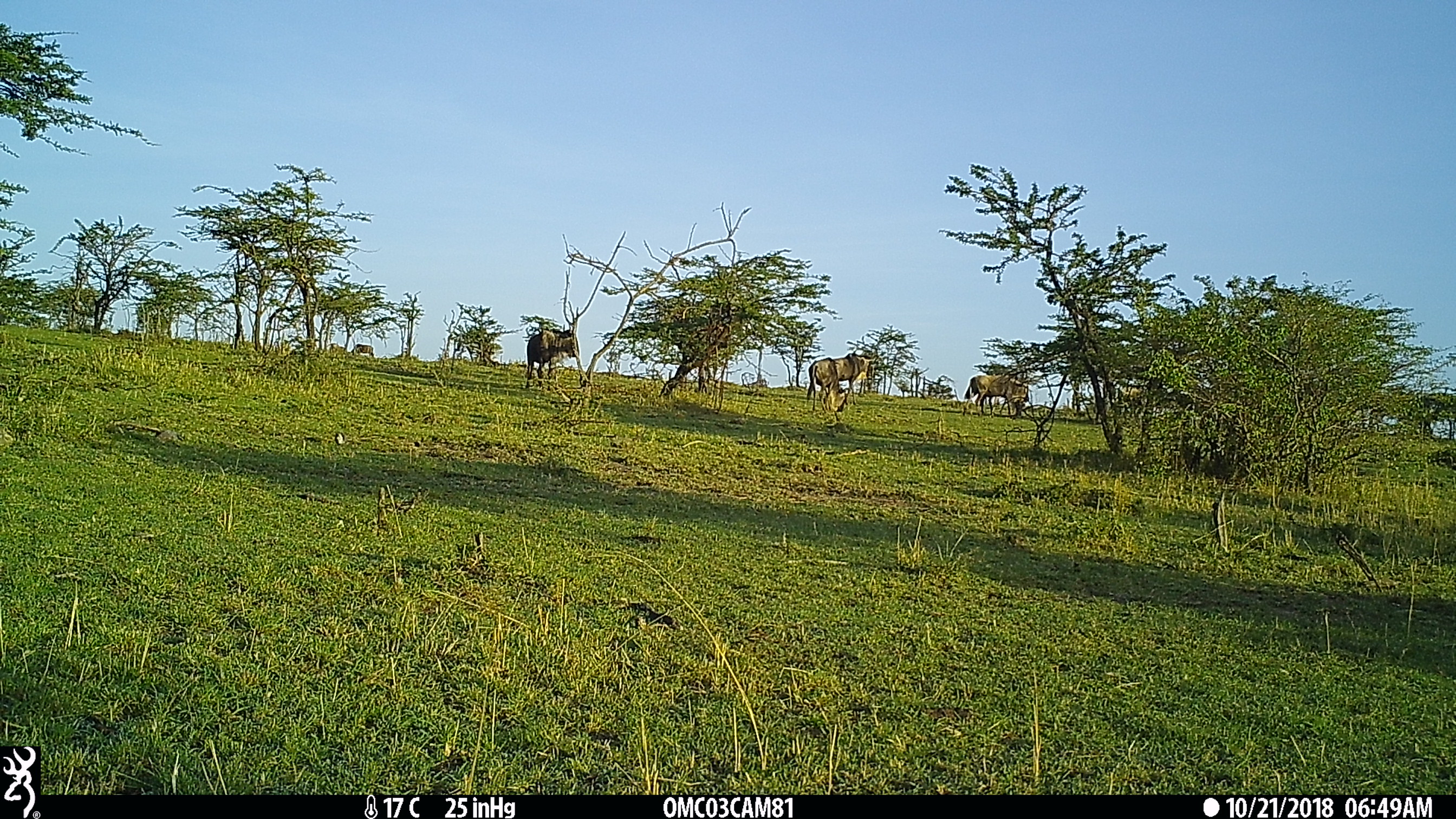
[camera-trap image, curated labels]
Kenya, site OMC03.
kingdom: Animalia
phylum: Chordata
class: Mammalia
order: Artiodactyla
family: Bovidae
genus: Connochaetes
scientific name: Connochaetes taurinus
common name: blue wildebeest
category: wildebeest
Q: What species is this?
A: Wildebeest (blue wildebeest) (Connochaetes taurinus).